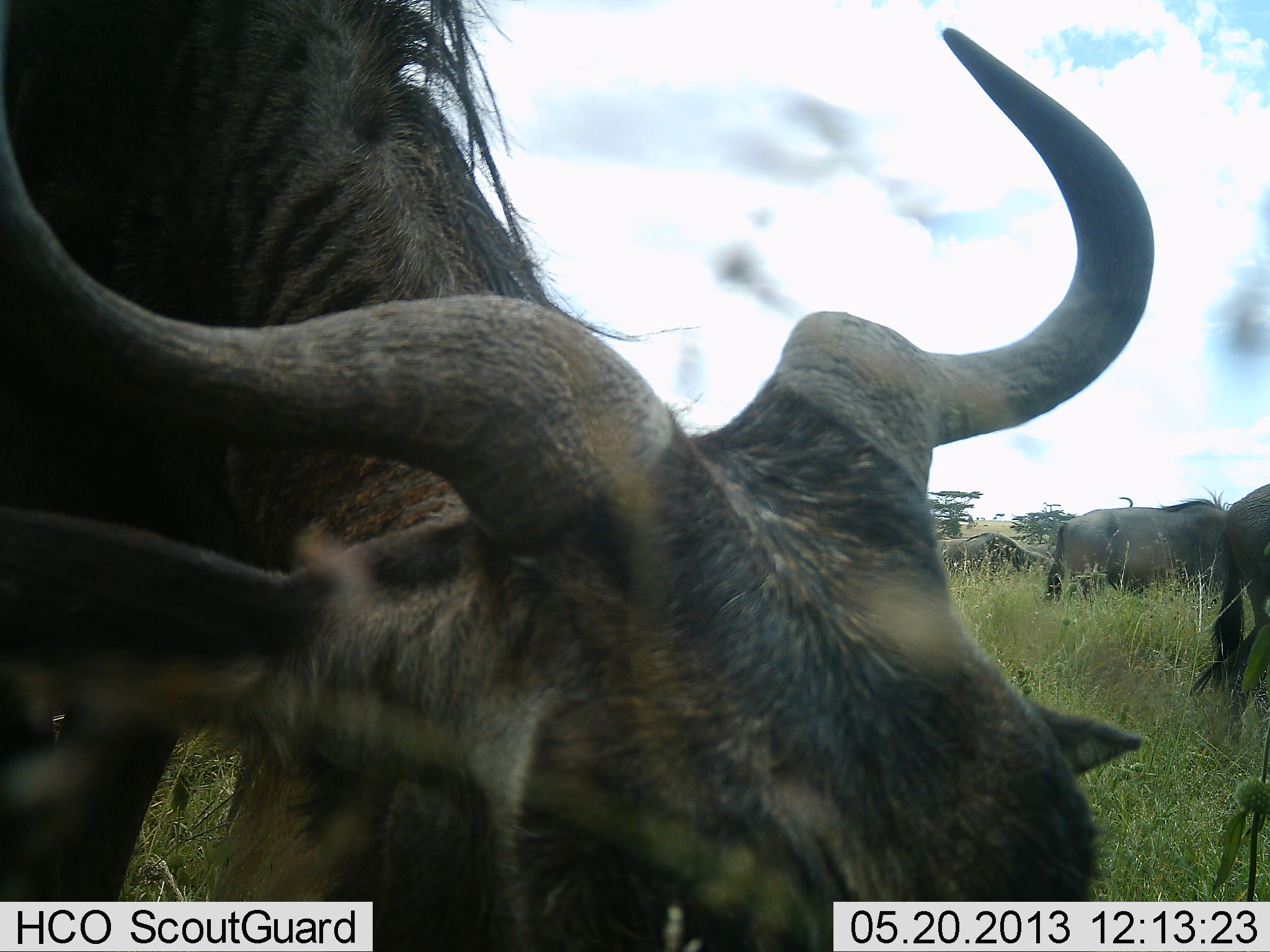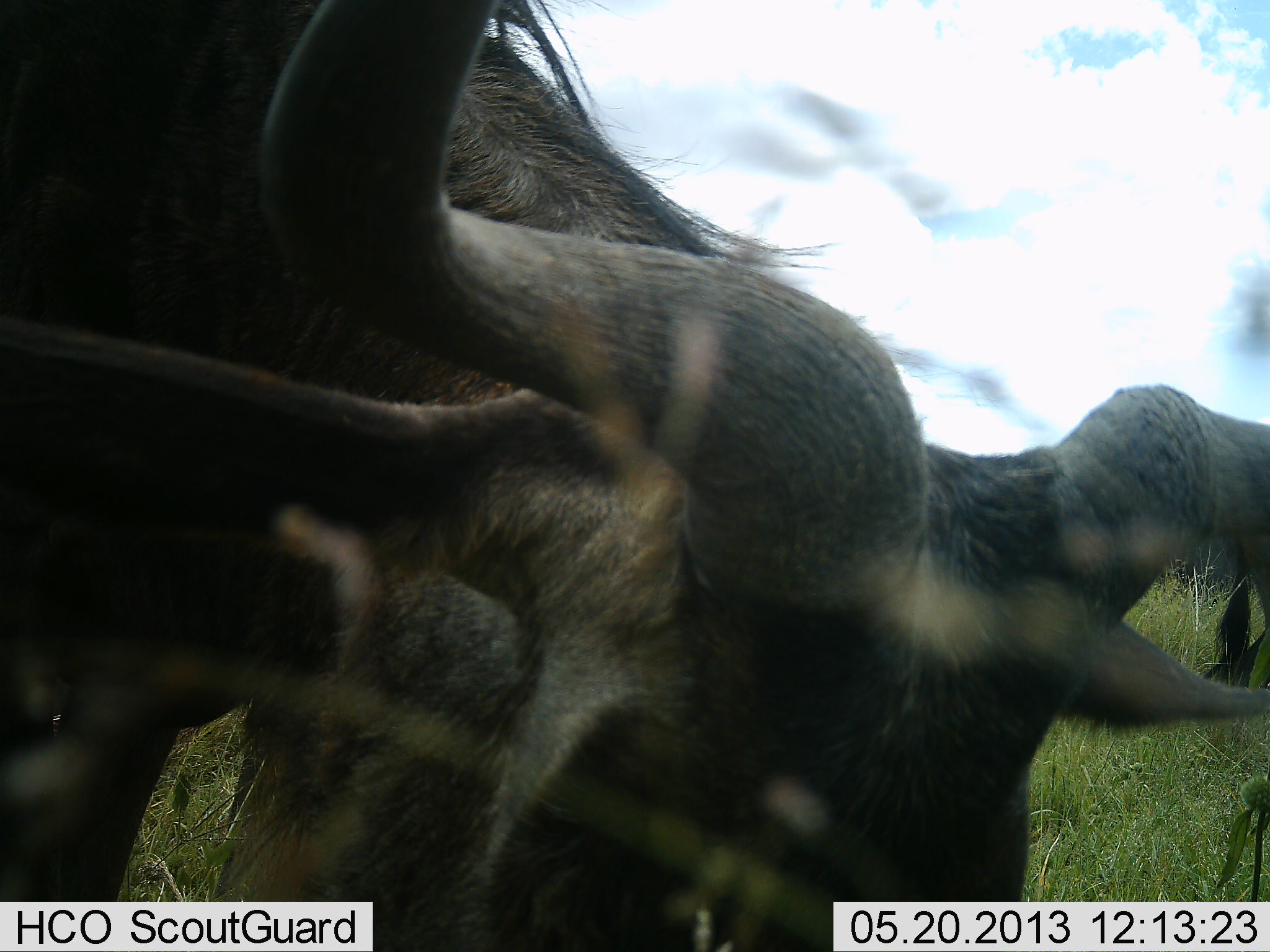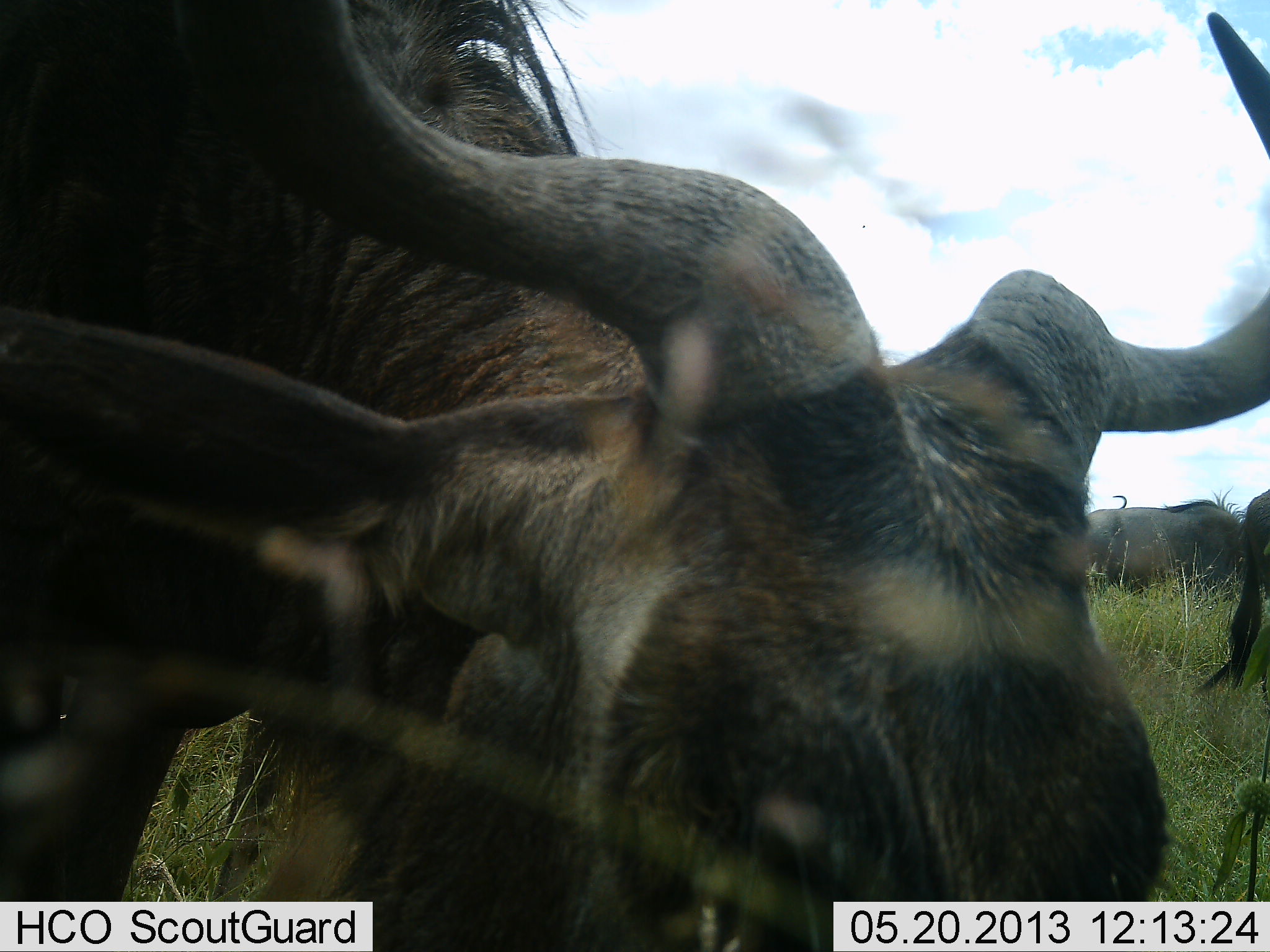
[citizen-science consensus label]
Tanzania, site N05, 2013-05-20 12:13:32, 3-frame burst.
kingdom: Animalia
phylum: Chordata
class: Mammalia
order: Artiodactyla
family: Bovidae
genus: Connochaetes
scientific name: Connochaetes taurinus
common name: blue wildebeest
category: wildebeest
Wildebeest (blue wildebeest) (Connochaetes taurinus), count 4. Behavior (volunteer vote fractions): standing 30%, resting 10%, moving 10%, interacting 10%. Young present (vote fraction): 0%. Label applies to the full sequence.